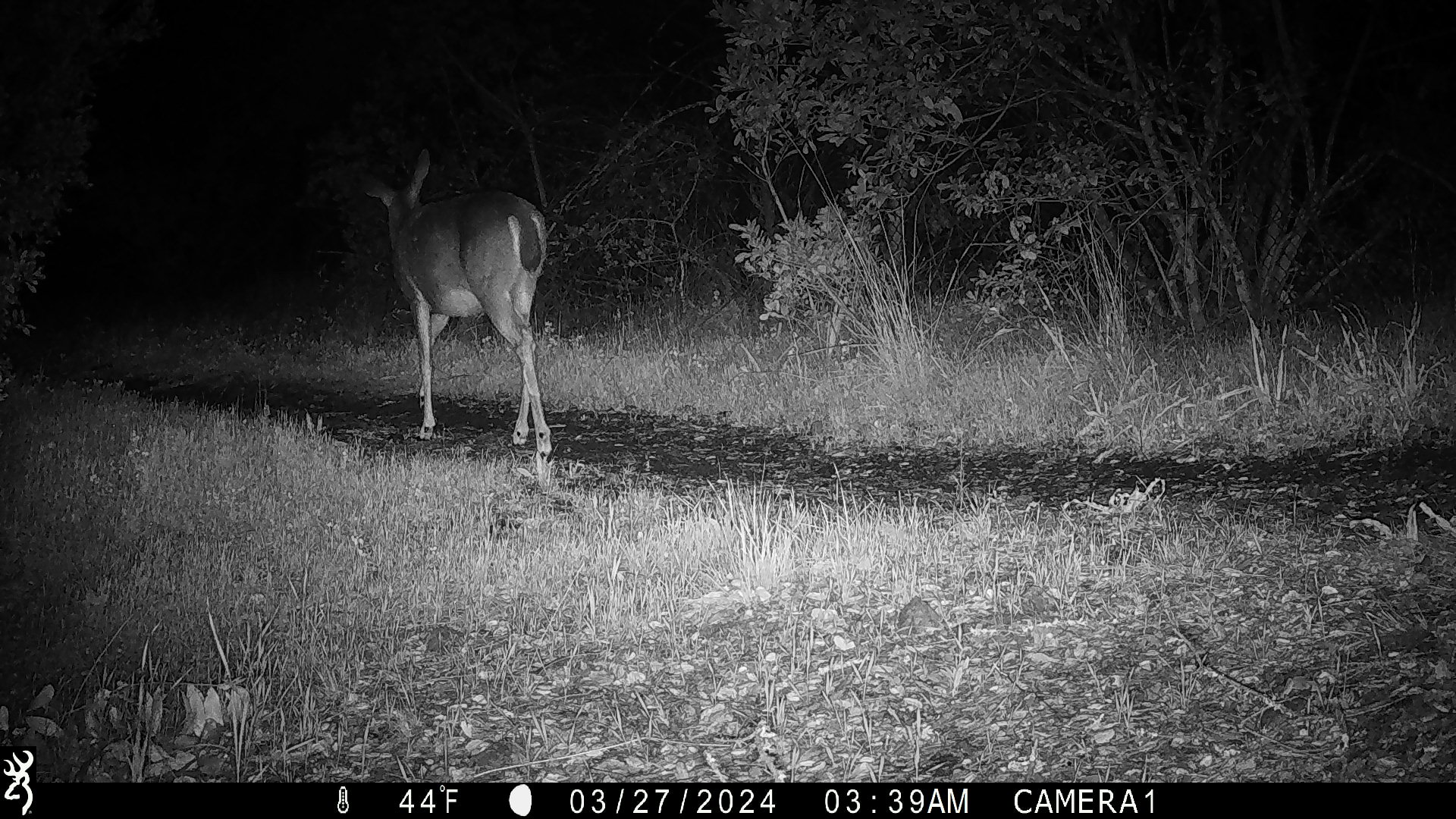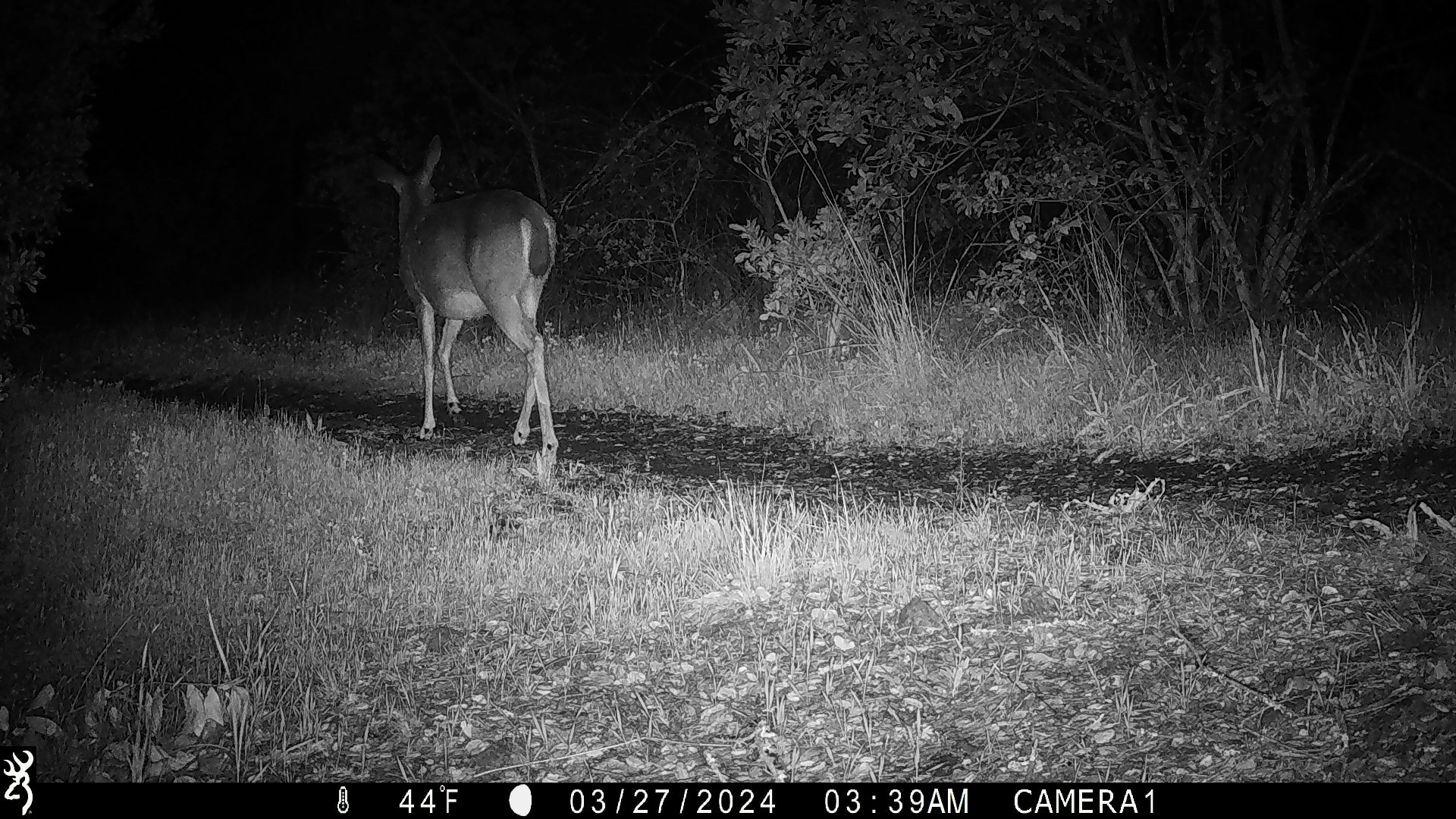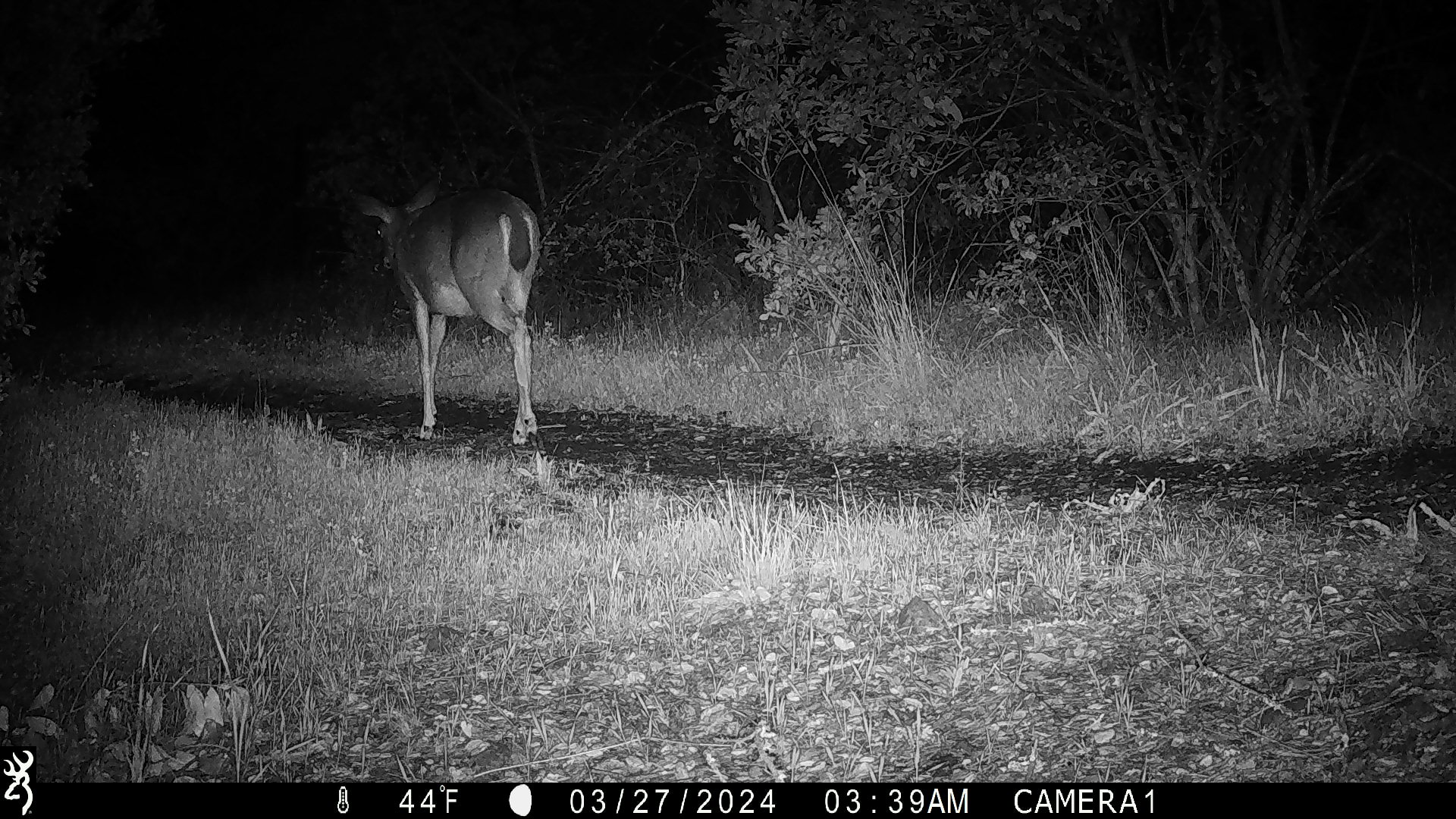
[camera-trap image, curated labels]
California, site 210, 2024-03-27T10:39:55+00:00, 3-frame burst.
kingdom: Animalia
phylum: Chordata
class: Mammalia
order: Artiodactyla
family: Cervidae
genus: Odocoileus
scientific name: Odocoileus hemionus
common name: mule deer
Mule deer (Odocoileus hemionus).